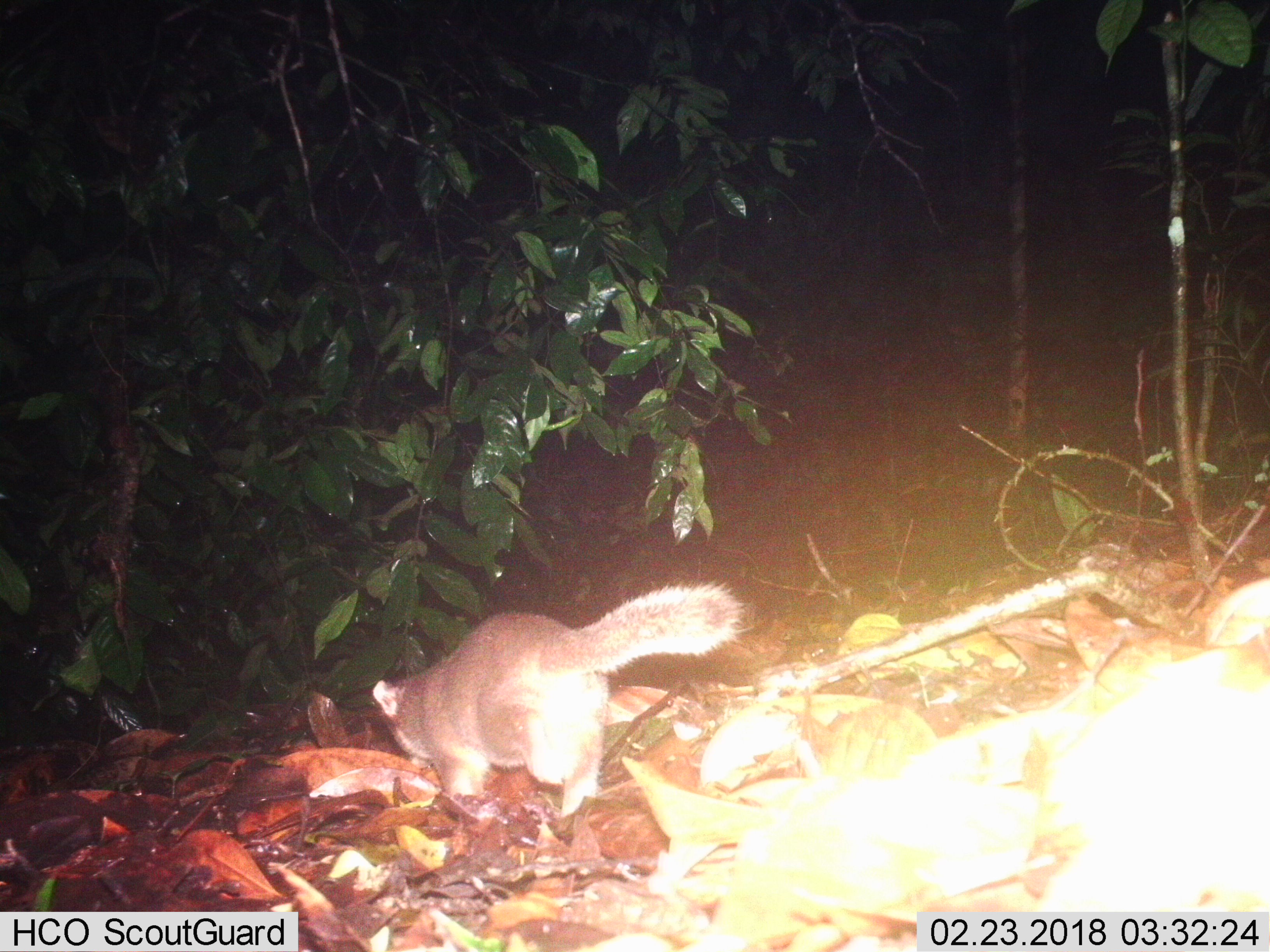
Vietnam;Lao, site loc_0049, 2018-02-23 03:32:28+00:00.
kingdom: Animalia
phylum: Chordata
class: Mammalia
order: Carnivora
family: Mustelidae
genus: Melogale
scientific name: Melogale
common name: ferret badger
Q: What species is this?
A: Ferret badger (Melogale).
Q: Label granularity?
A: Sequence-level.